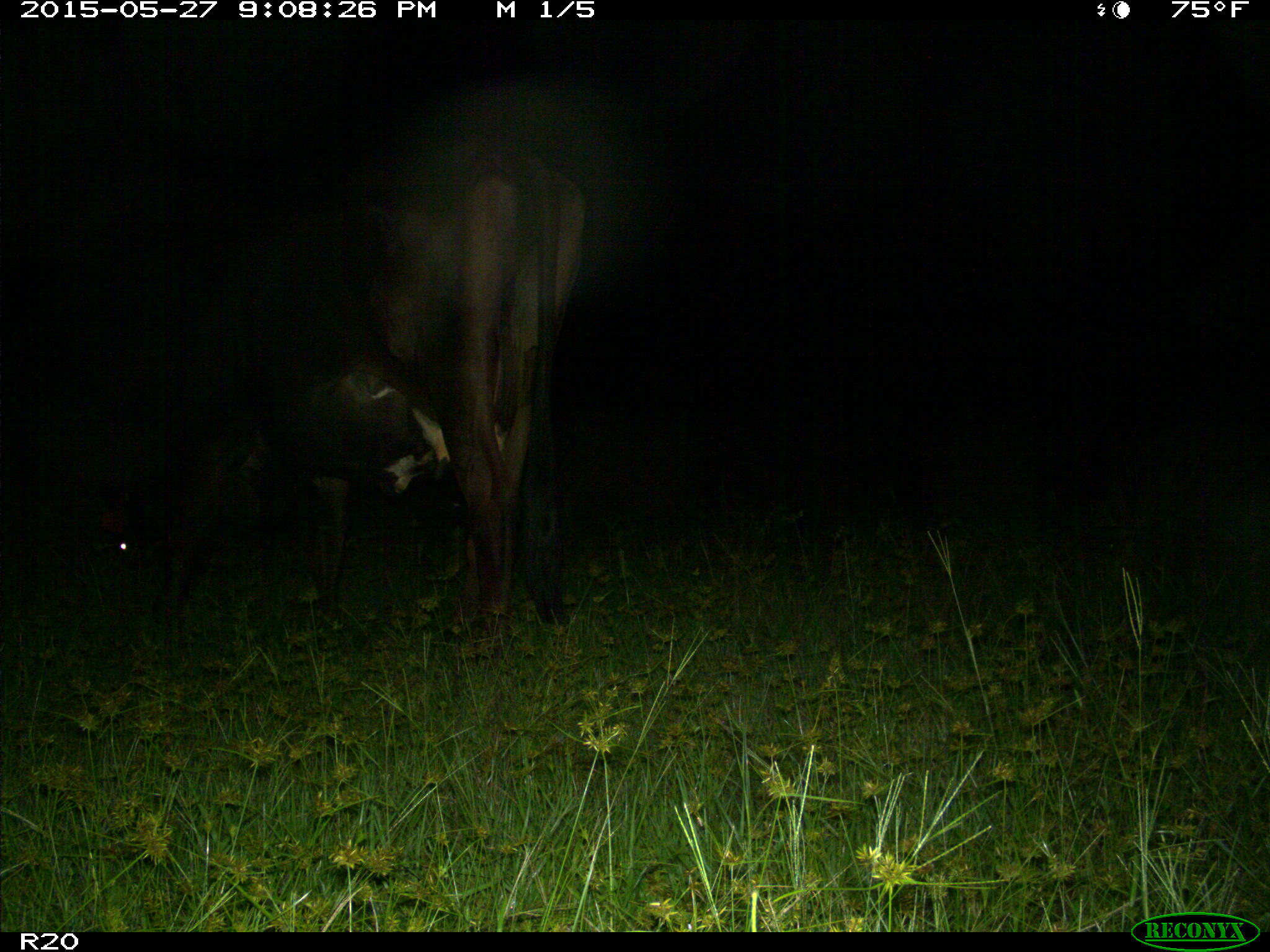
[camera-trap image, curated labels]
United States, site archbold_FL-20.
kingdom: Animalia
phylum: Chordata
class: Mammalia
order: Artiodactyla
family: Bovidae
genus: Bos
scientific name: Bos taurus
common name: domestic cow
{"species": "Bos taurus (domestic cow)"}